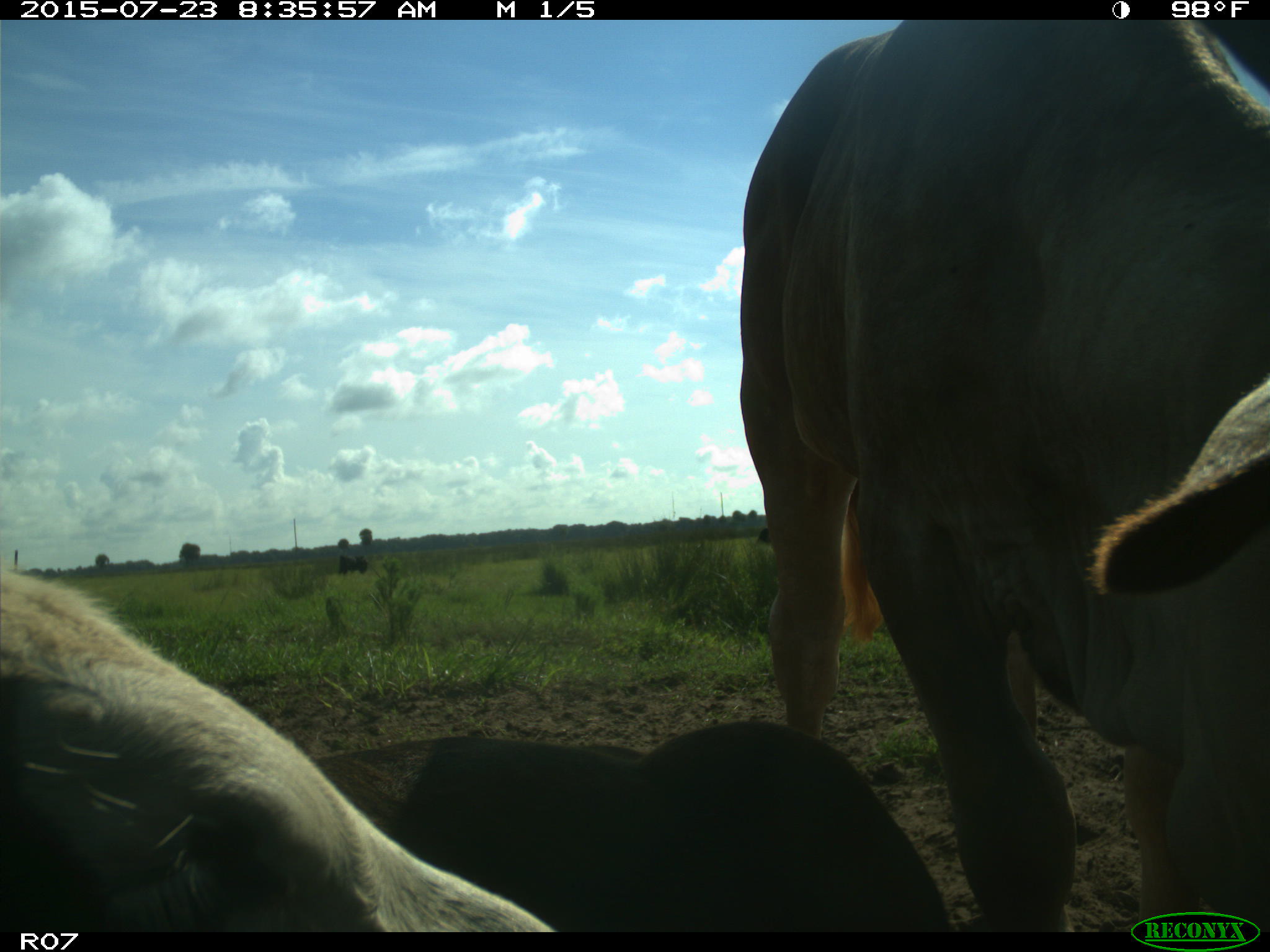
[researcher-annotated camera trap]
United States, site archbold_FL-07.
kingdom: Animalia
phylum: Chordata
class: Mammalia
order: Artiodactyla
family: Bovidae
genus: Bos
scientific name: Bos taurus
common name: domestic cow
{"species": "Bos taurus (domestic cow)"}